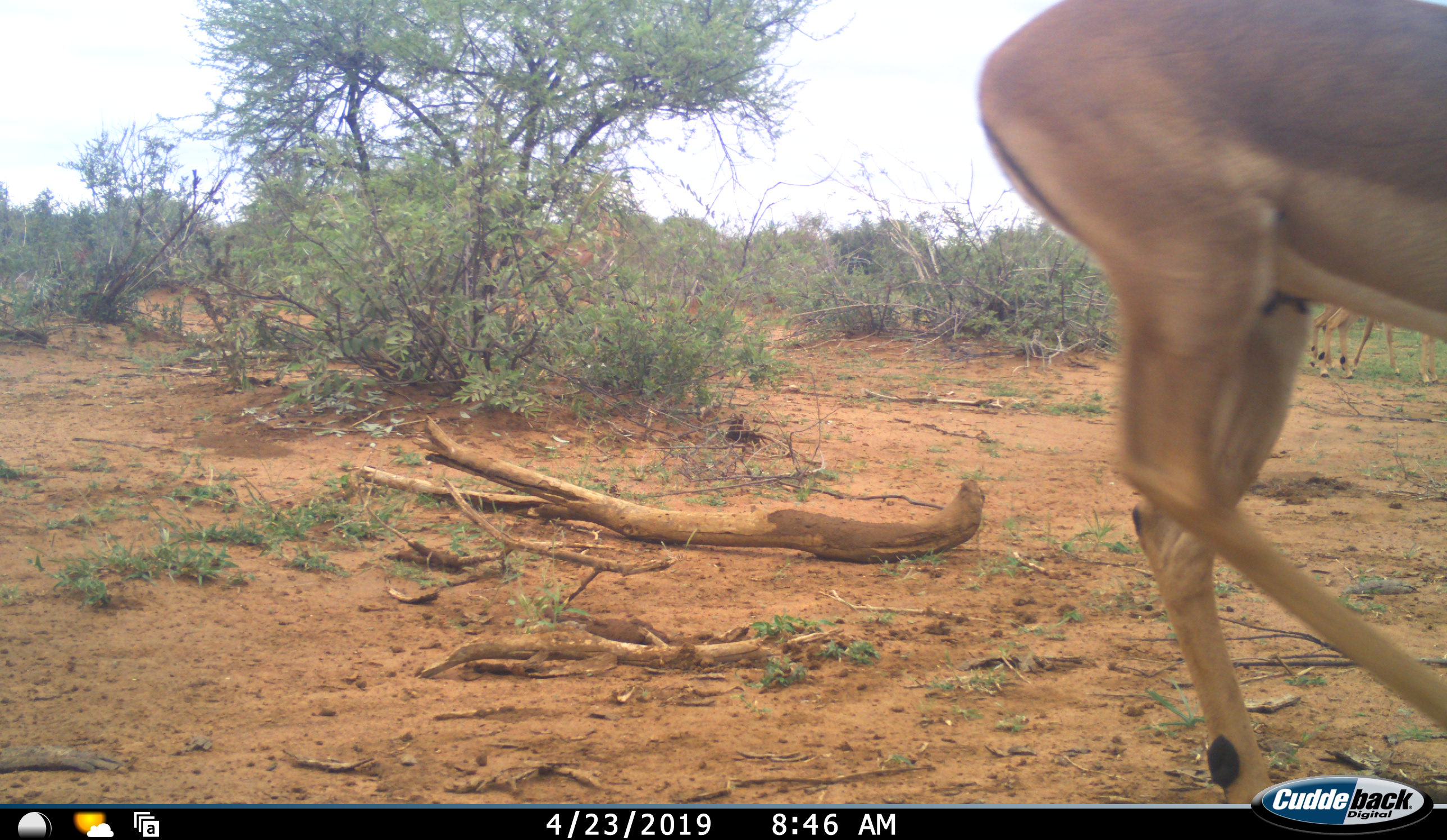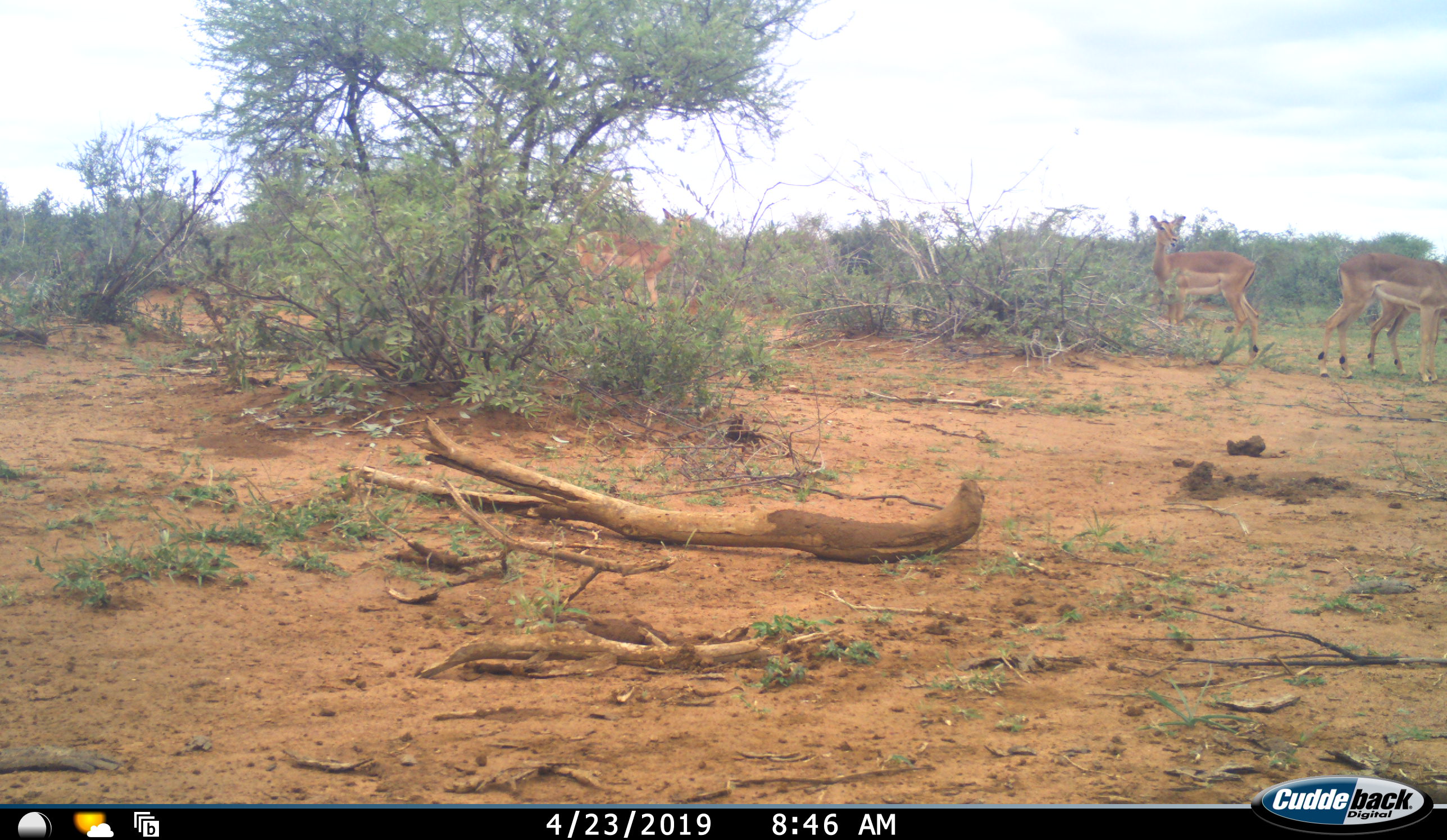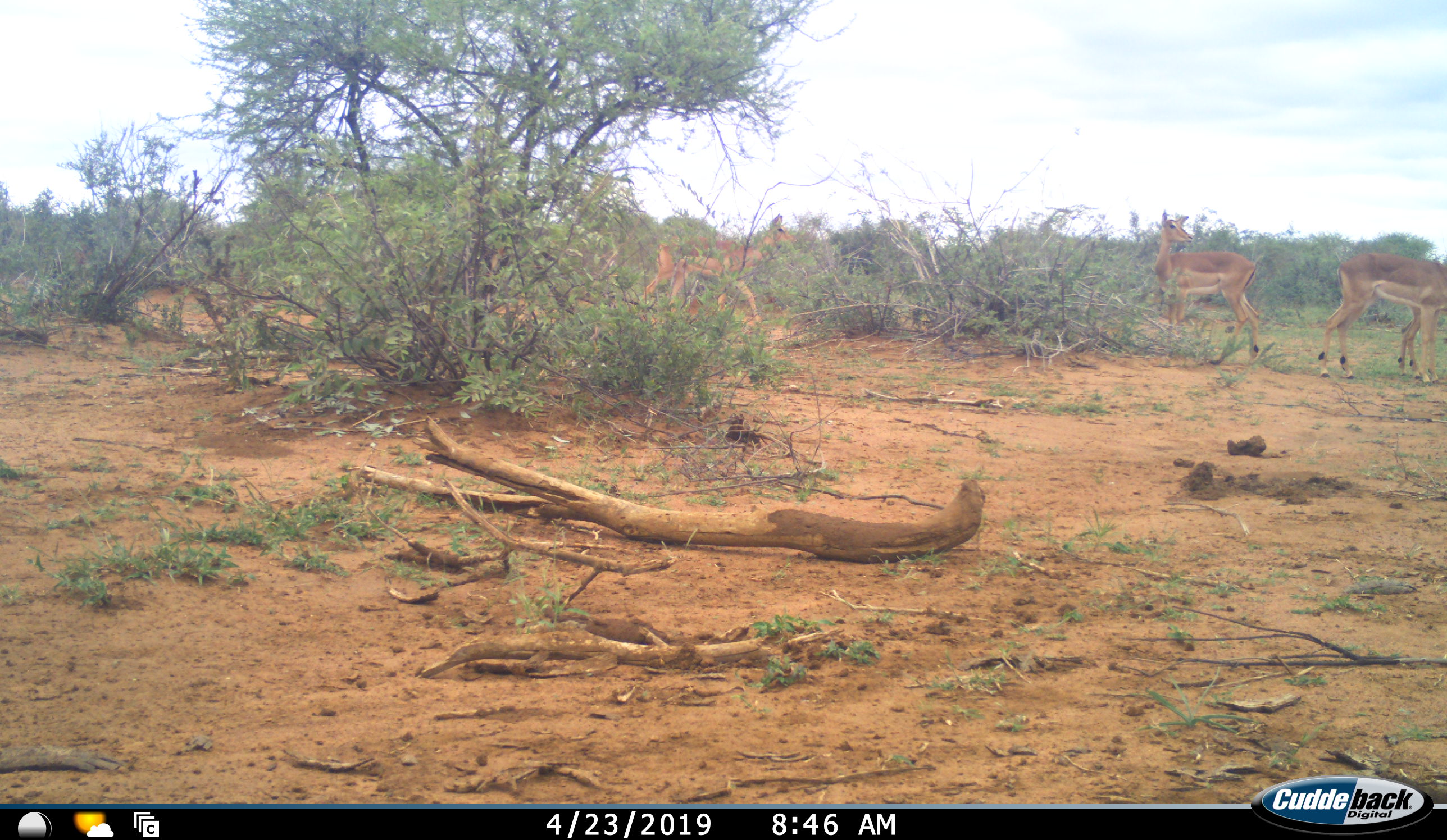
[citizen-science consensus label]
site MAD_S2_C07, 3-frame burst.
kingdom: Animalia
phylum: Chordata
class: Mammalia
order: Artiodactyla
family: Bovidae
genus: Aepyceros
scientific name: Aepyceros melampus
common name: impala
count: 5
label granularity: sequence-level